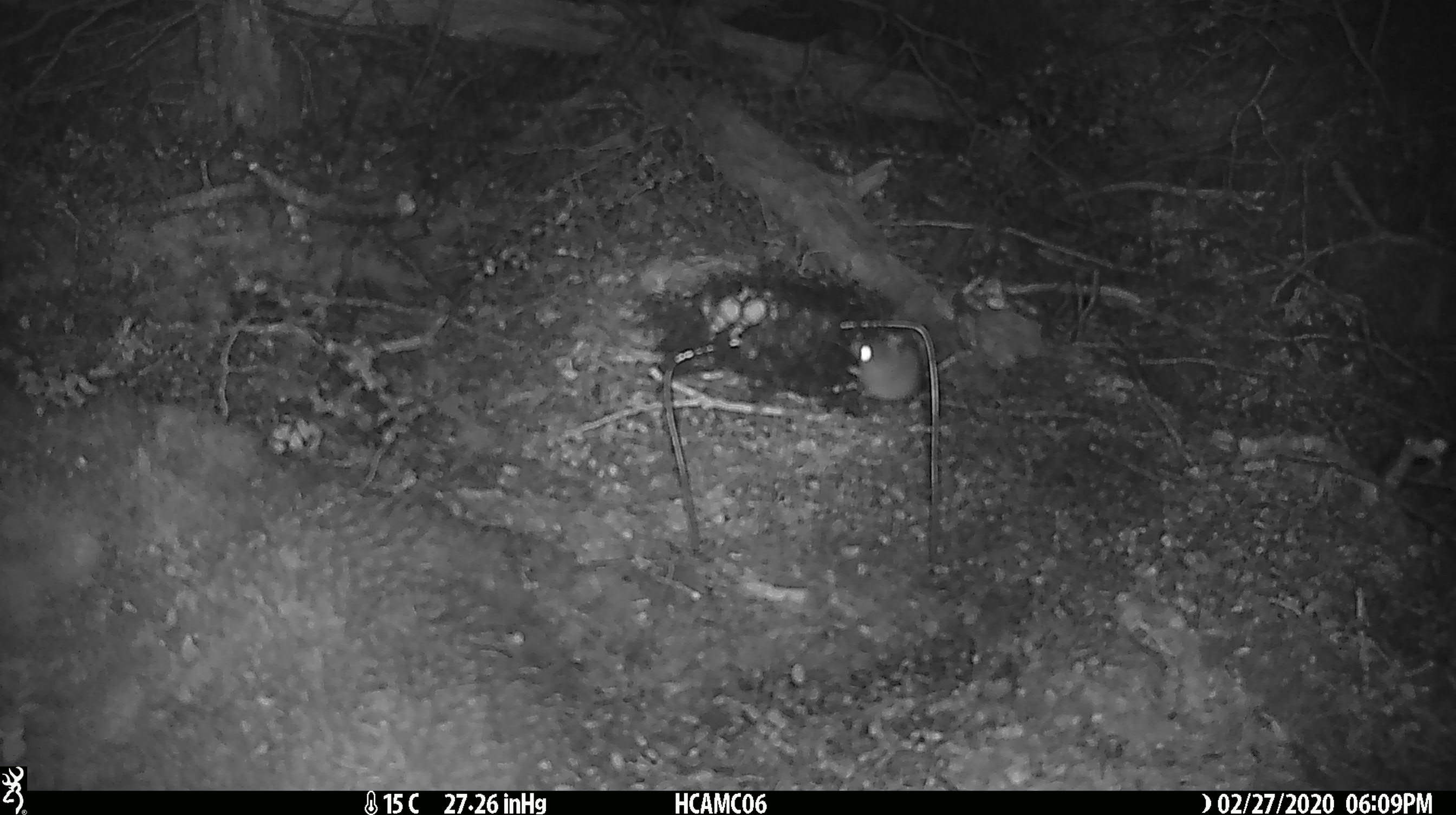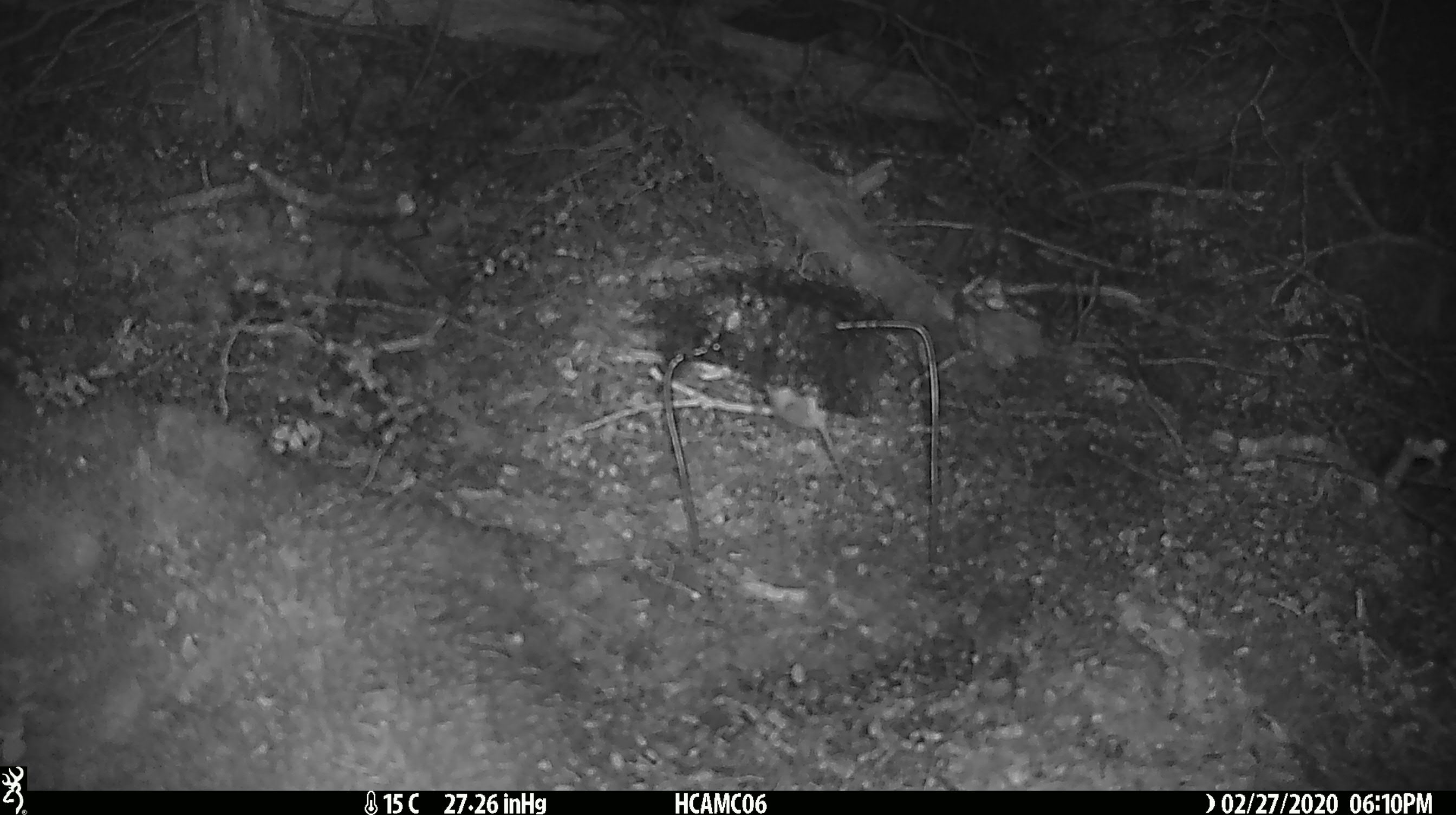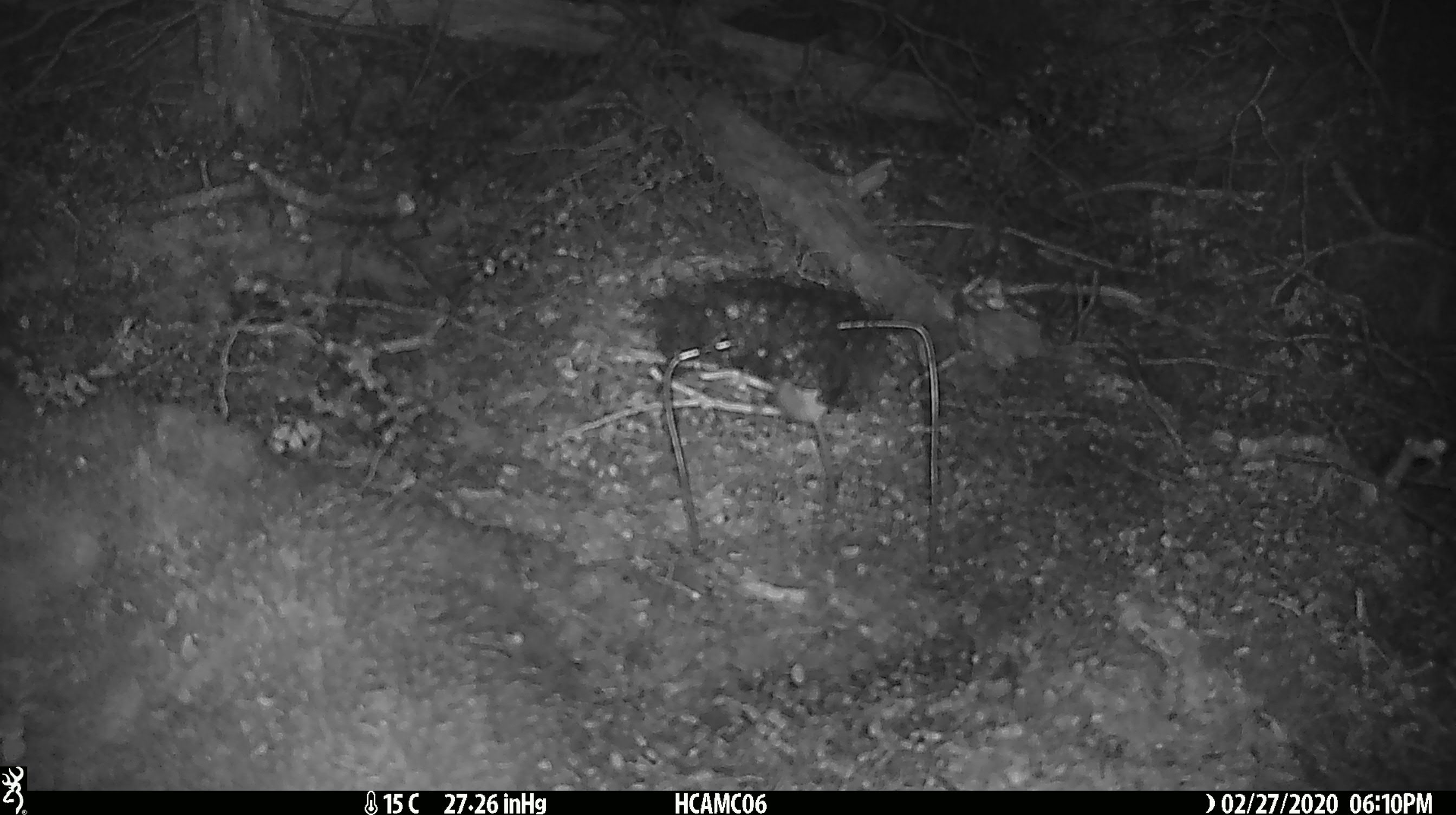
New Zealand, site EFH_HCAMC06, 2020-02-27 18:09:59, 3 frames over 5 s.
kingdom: Animalia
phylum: Chordata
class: Mammalia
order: Rodentia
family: Muridae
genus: Mus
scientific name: Mus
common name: mouse